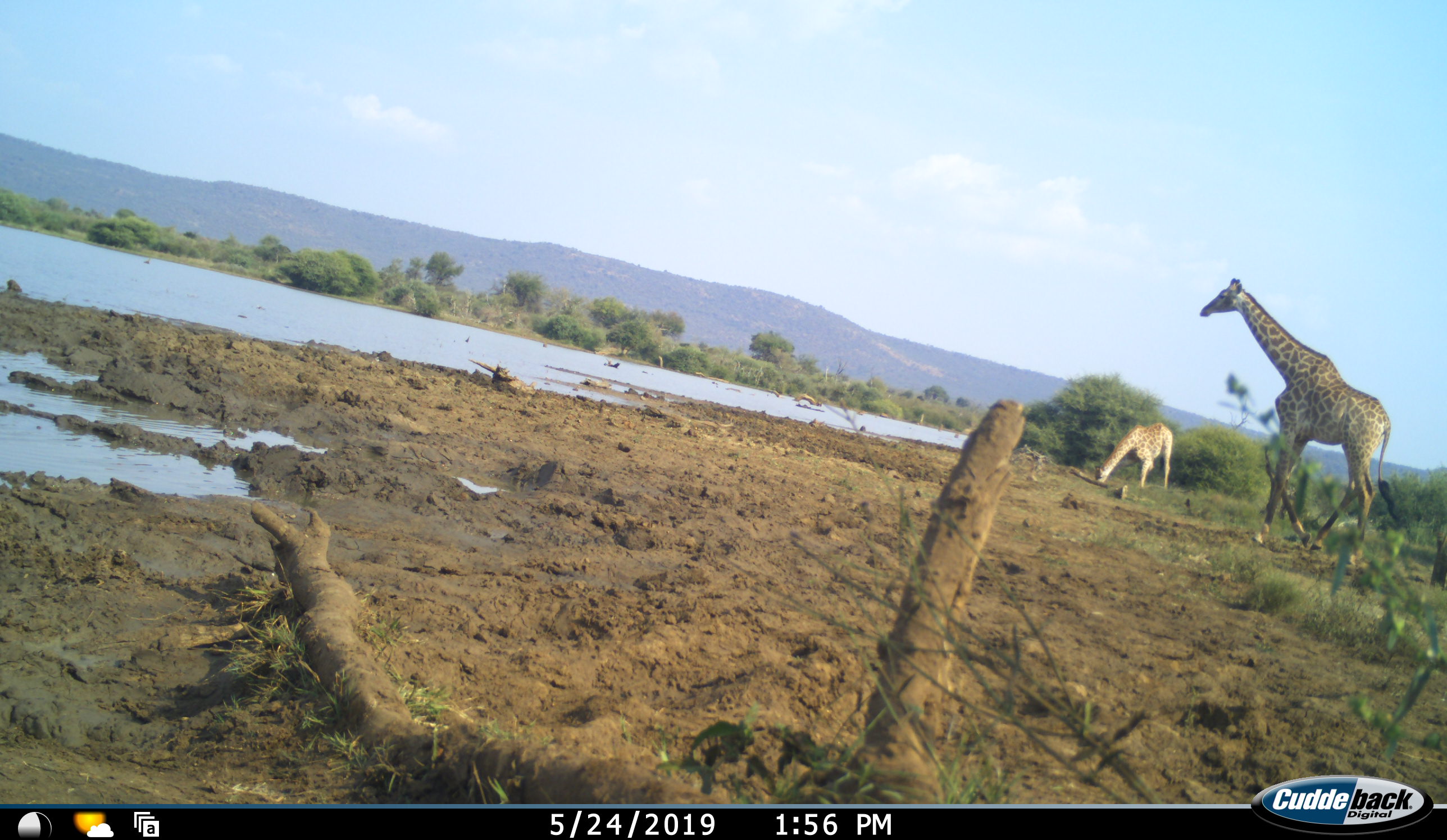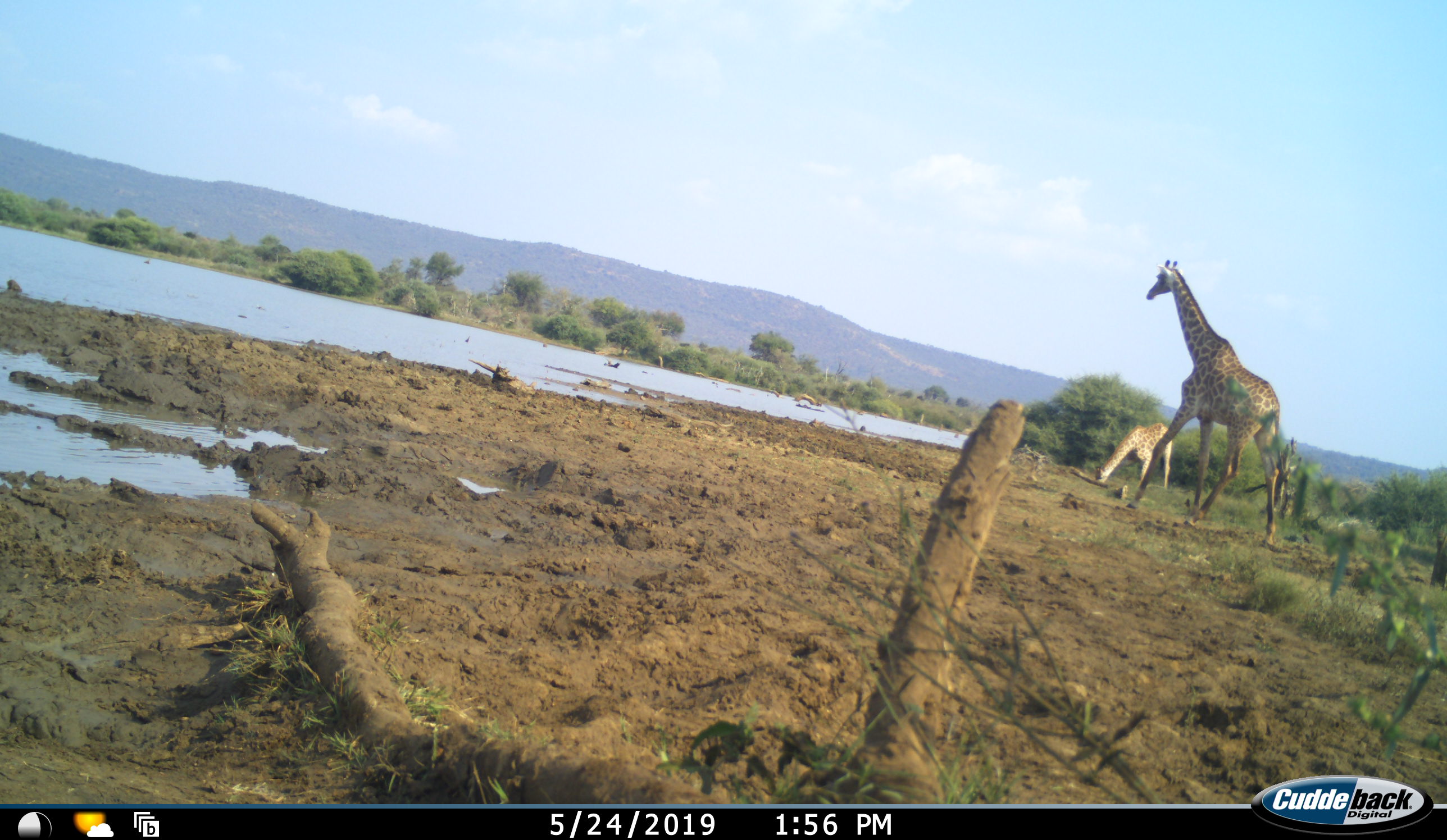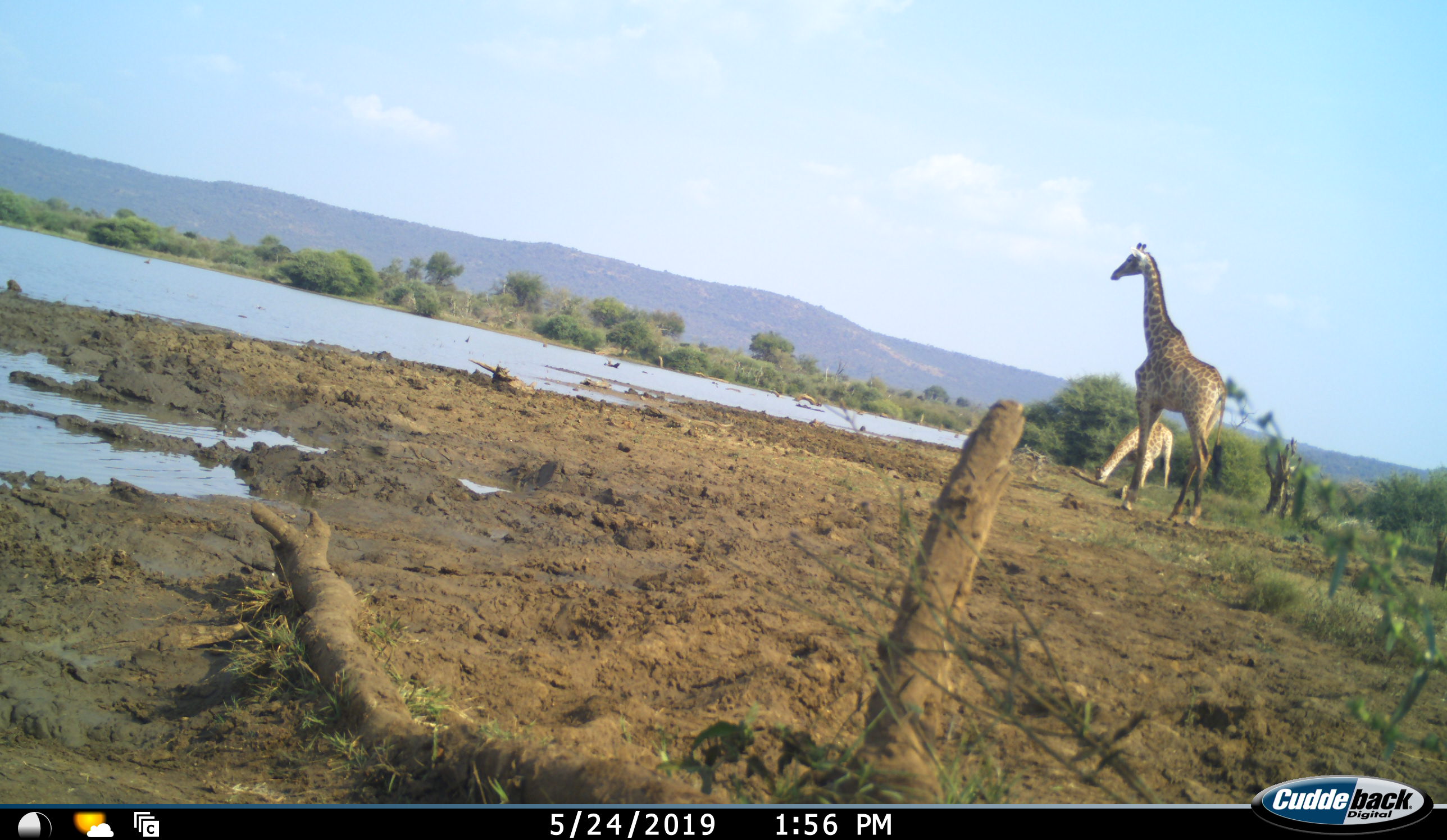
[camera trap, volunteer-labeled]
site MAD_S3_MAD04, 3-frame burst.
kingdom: Animalia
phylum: Chordata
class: Mammalia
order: Artiodactyla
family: Giraffidae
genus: Giraffa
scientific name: Giraffa camelopardalis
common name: giraffe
Giraffe (Giraffa camelopardalis), count 2. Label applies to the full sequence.